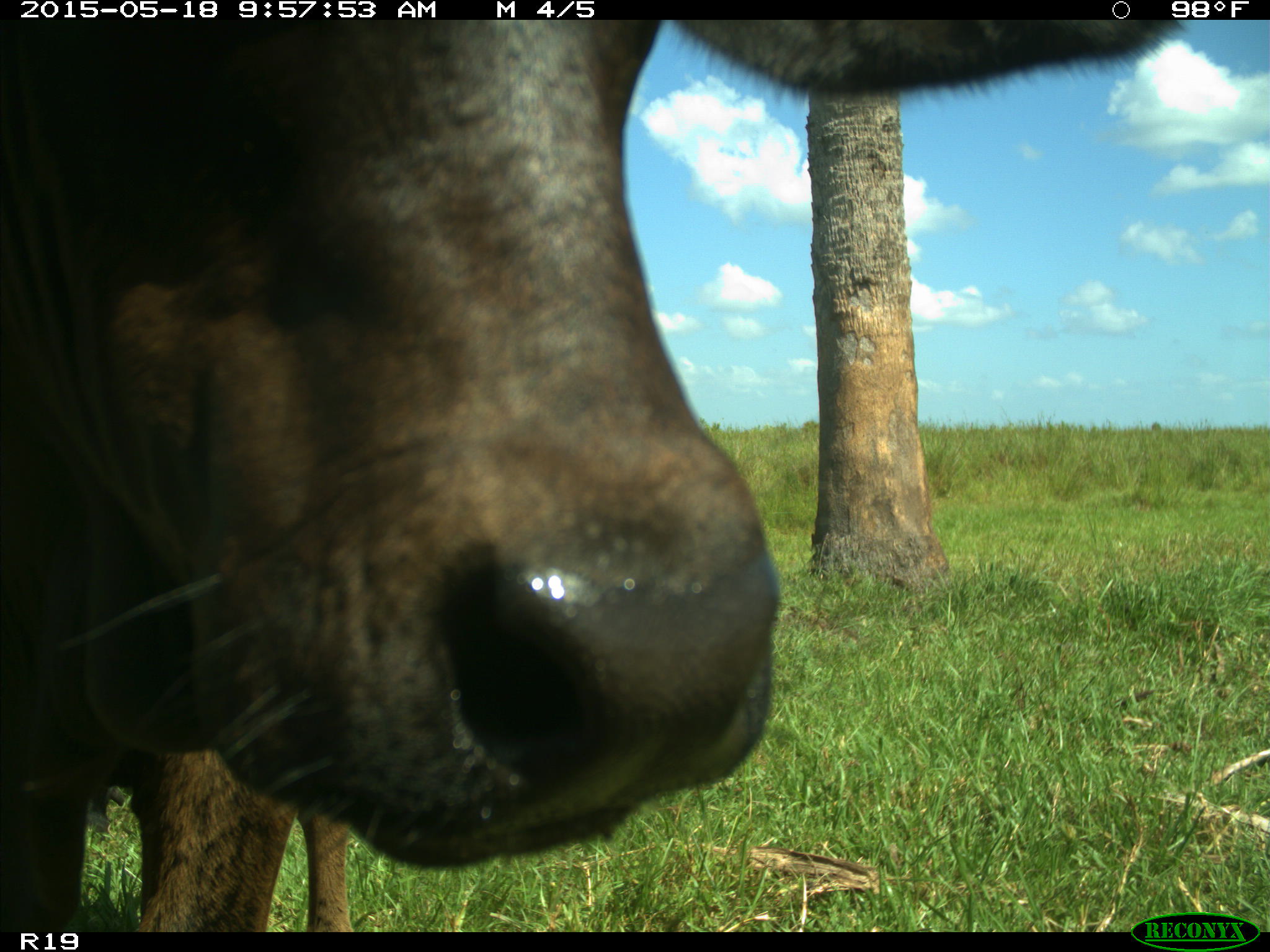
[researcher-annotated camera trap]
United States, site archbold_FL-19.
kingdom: Animalia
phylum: Chordata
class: Mammalia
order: Artiodactyla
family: Bovidae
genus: Bos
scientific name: Bos taurus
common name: domestic cow